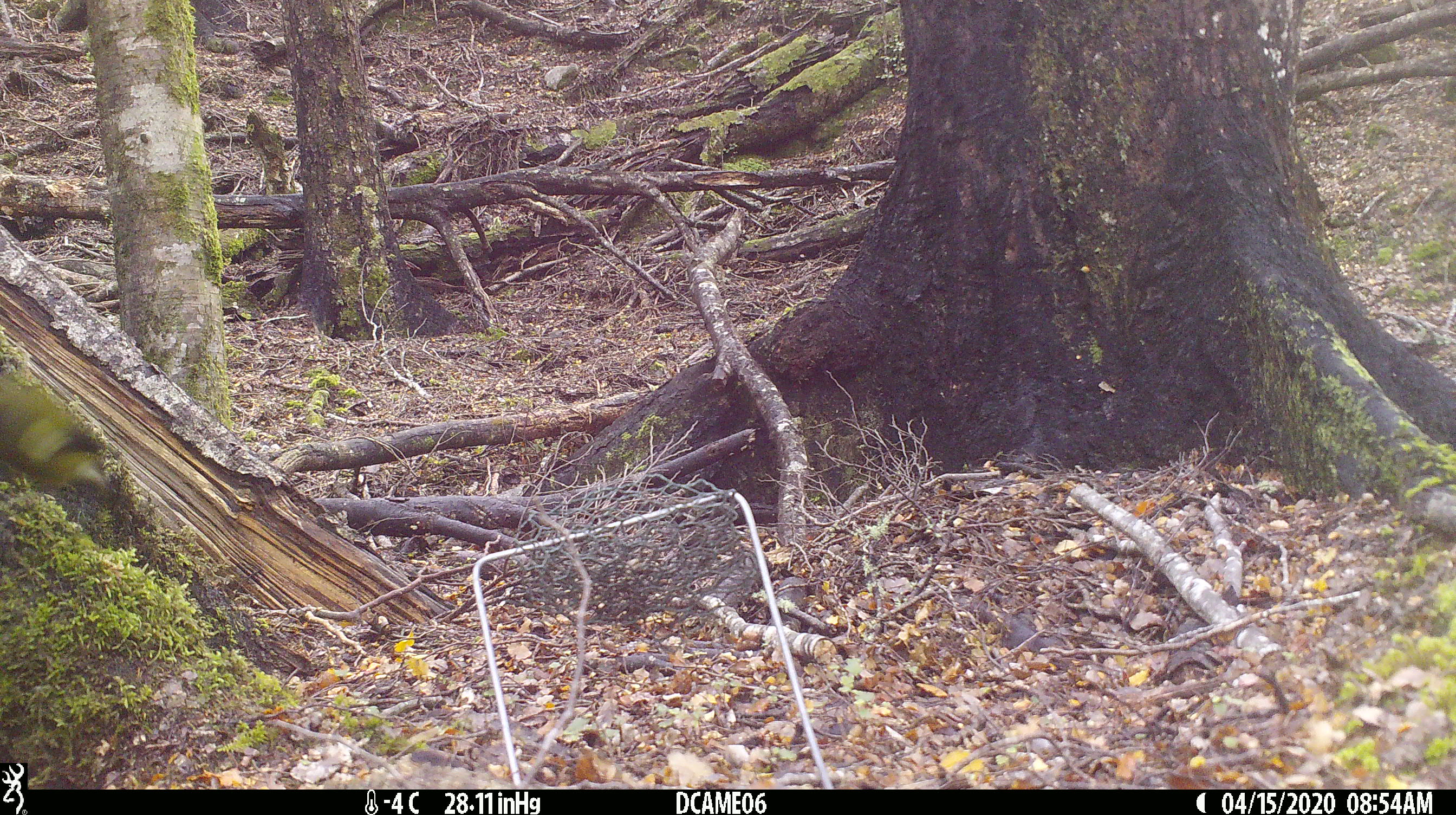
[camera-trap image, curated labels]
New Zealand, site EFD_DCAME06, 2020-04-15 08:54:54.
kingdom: Animalia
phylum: Chordata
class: Aves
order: Passeriformes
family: Meliphagidae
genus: Anthornis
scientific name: Anthornis melanura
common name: new zealand bellbird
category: bellbird